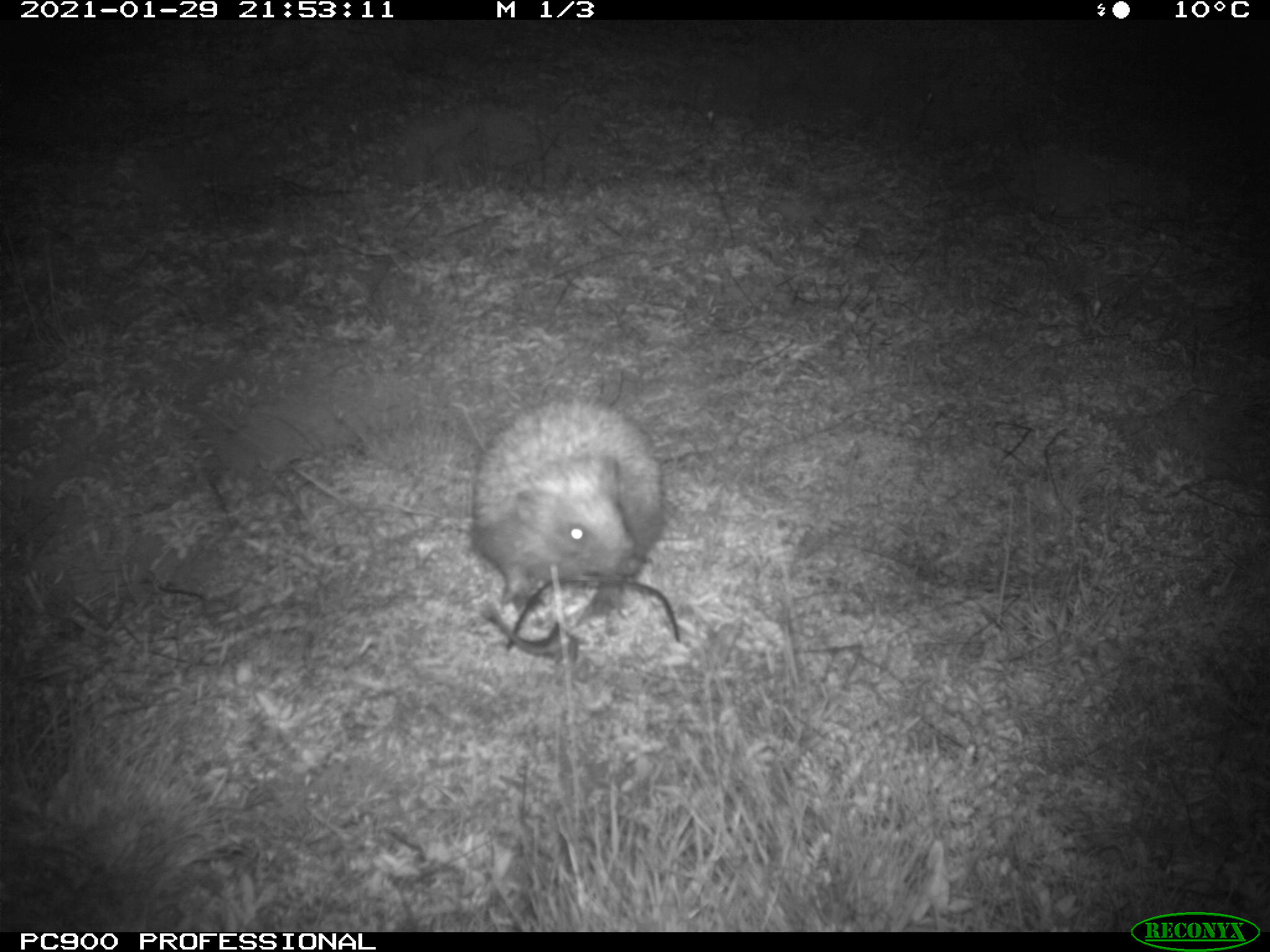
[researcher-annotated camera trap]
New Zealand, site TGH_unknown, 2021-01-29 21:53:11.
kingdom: Animalia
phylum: Chordata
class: Mammalia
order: Eulipotyphla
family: Erinaceidae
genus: Erinaceus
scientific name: Erinaceus europaeus europaeus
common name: european hedgehog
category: hedgehog